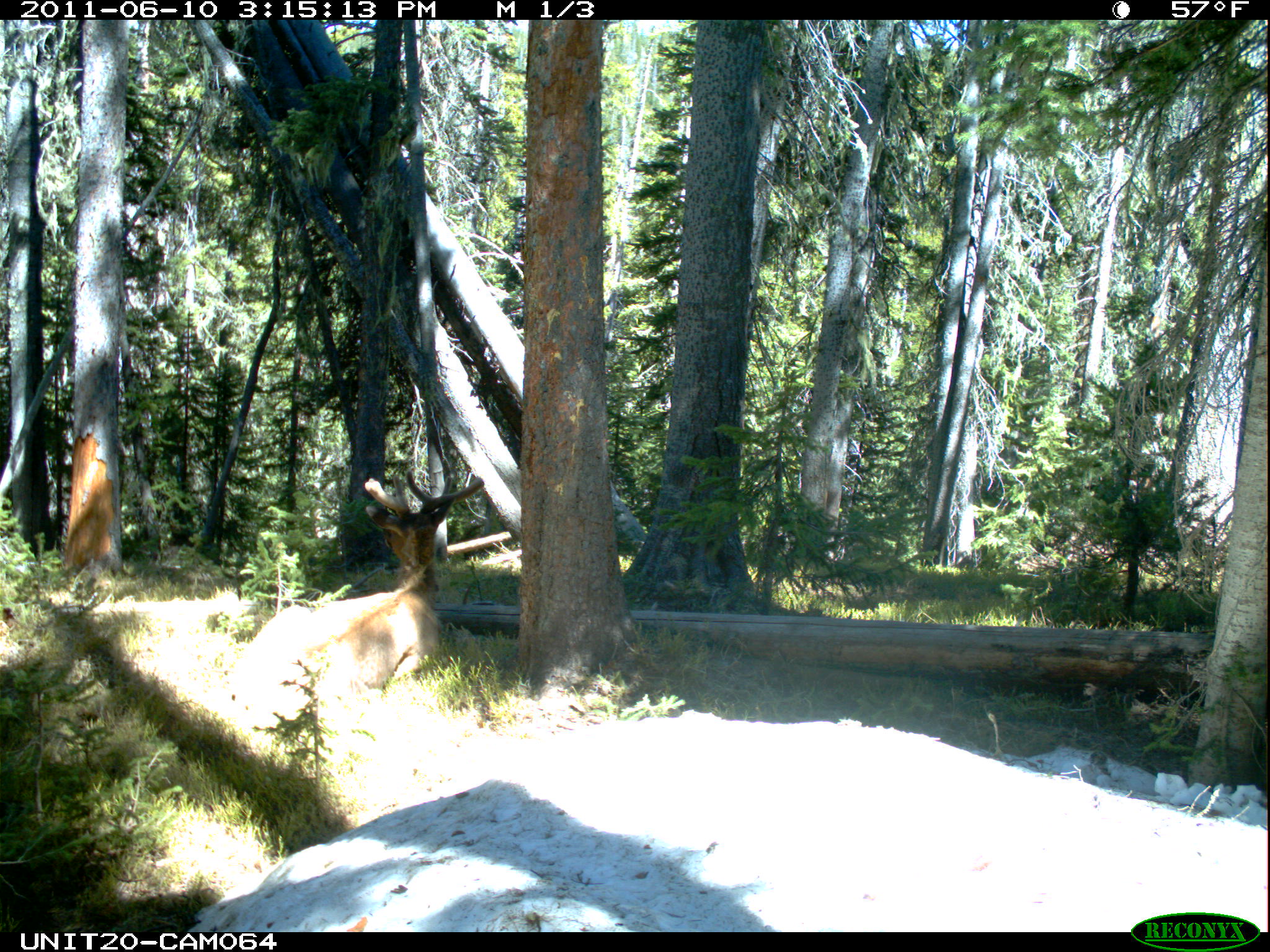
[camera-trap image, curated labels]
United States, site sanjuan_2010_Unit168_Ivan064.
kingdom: Animalia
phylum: Chordata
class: Mammalia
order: Artiodactyla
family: Cervidae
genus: Cervus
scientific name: Cervus elaphus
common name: red deer